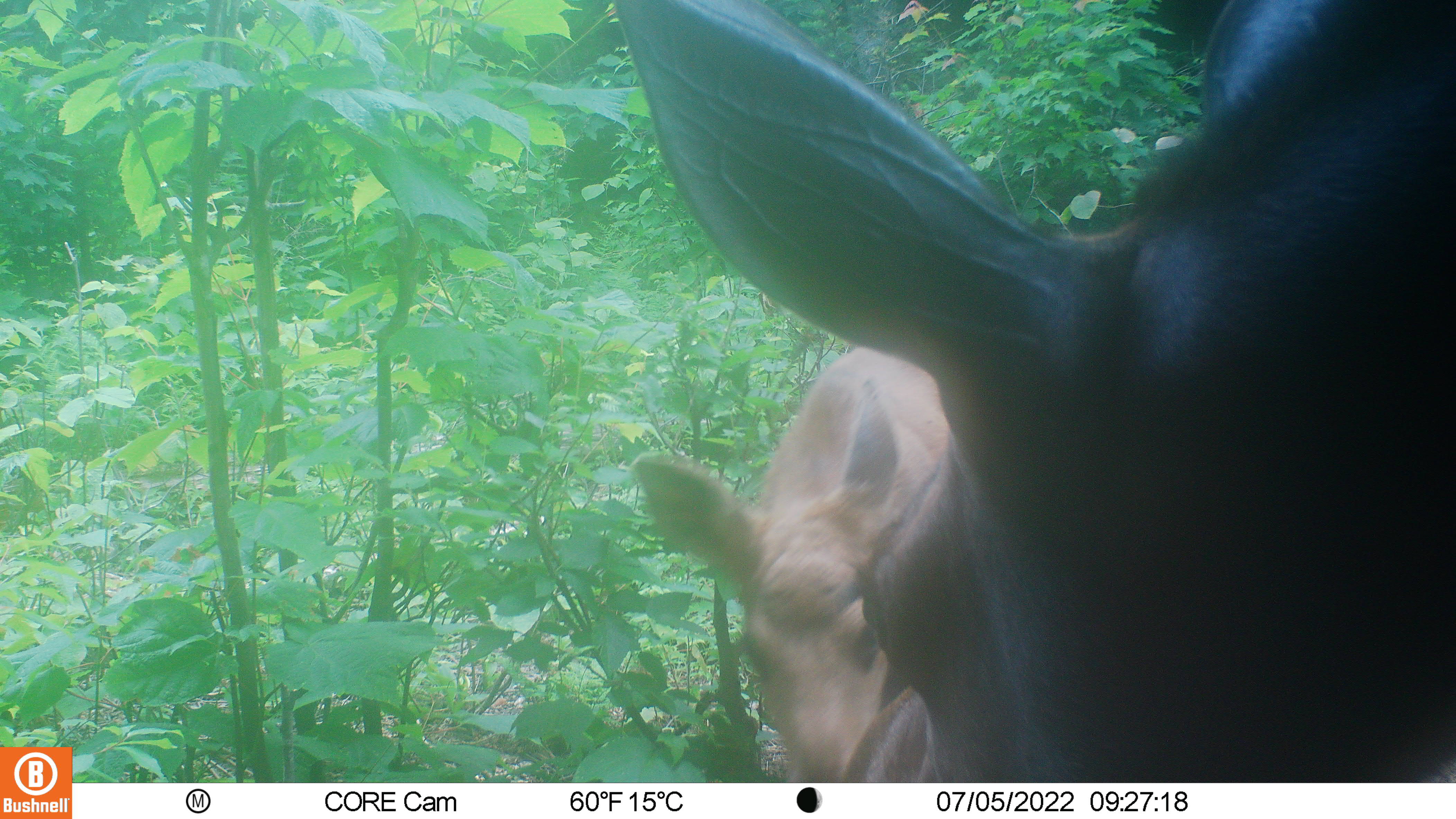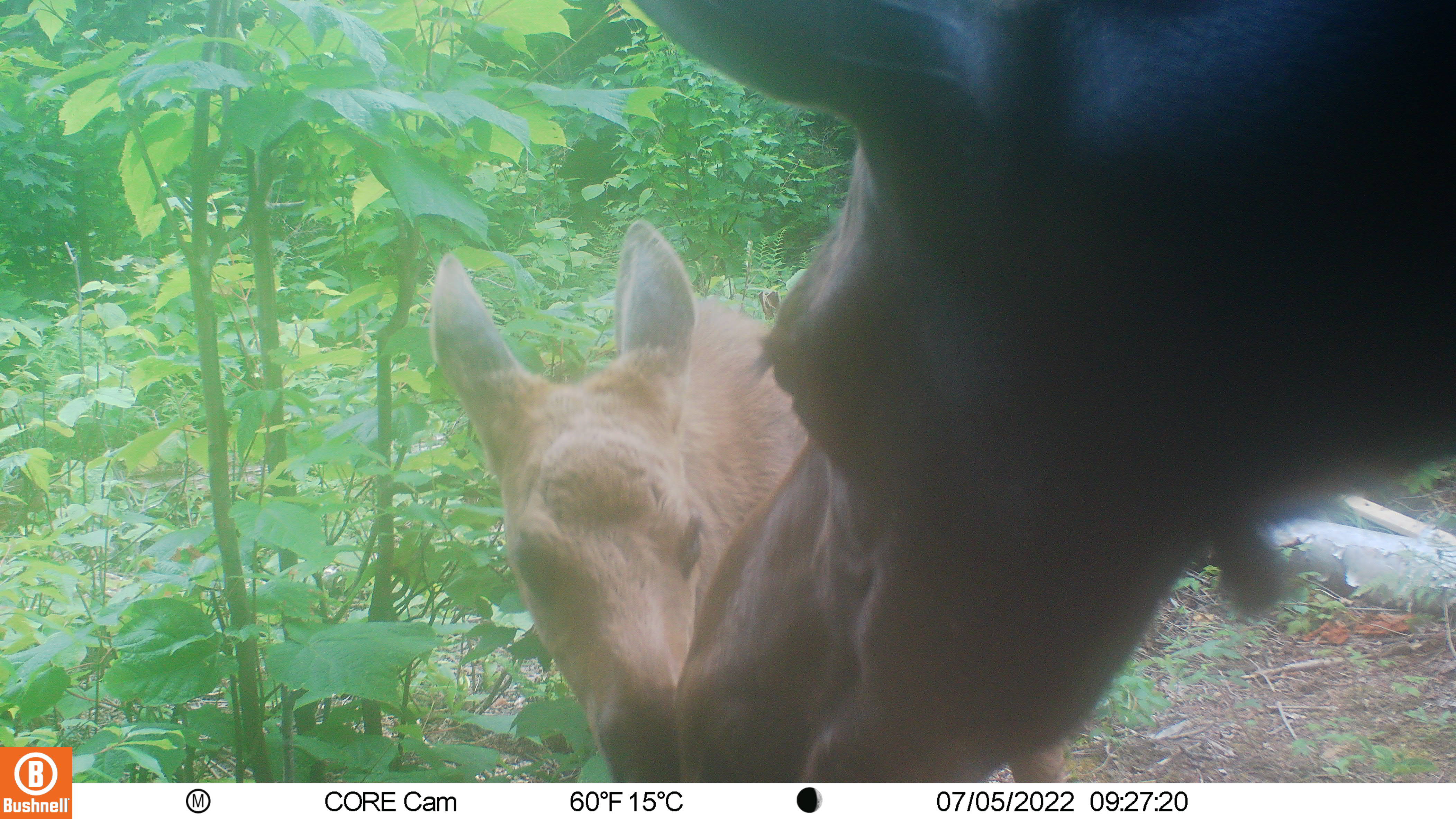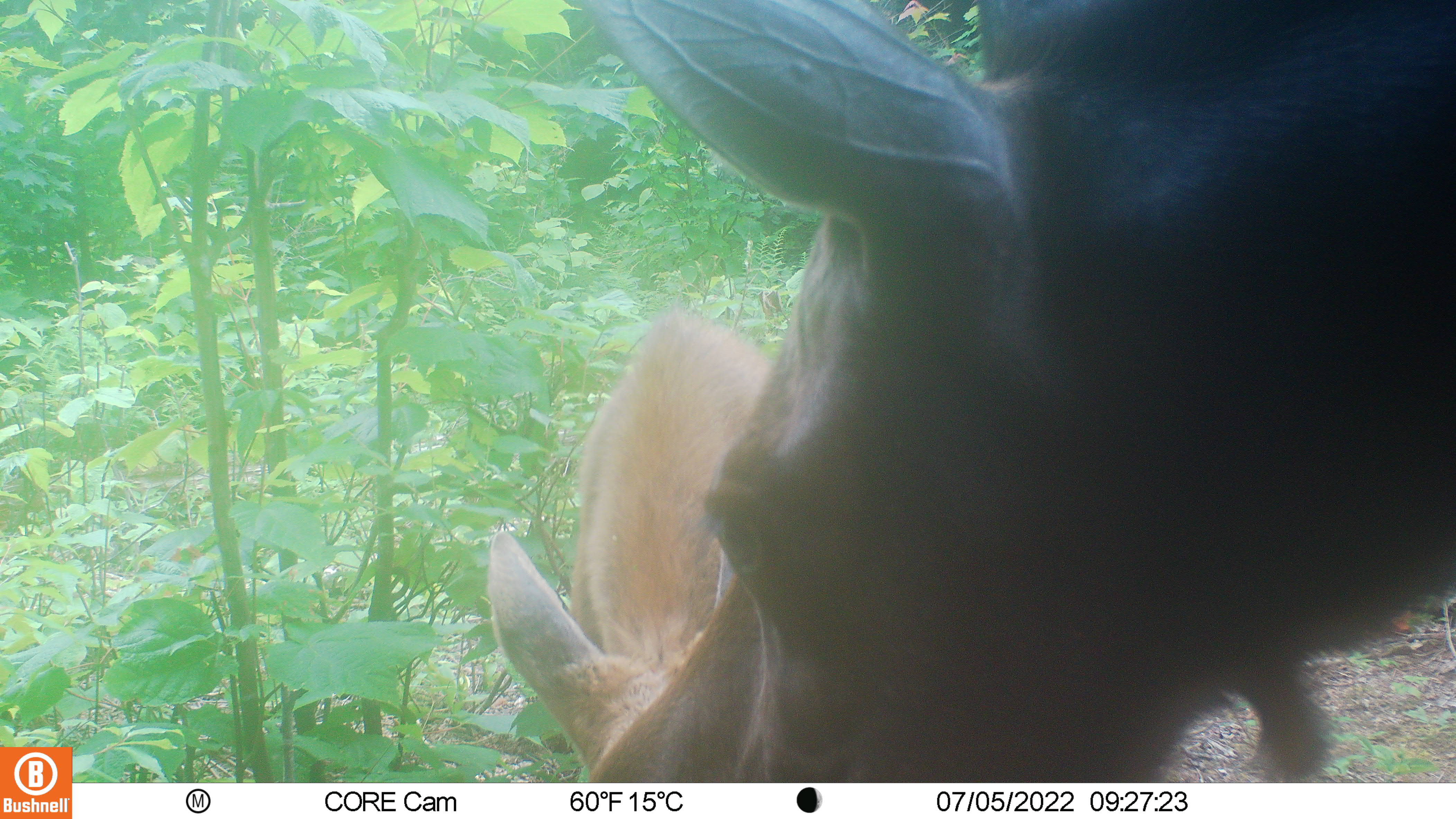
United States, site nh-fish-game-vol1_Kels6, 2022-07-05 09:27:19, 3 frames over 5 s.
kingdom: Animalia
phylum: Chordata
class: Mammalia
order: Artiodactyla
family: Cervidae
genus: Alces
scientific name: Alces alces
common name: moose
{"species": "moose (Alces alces)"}